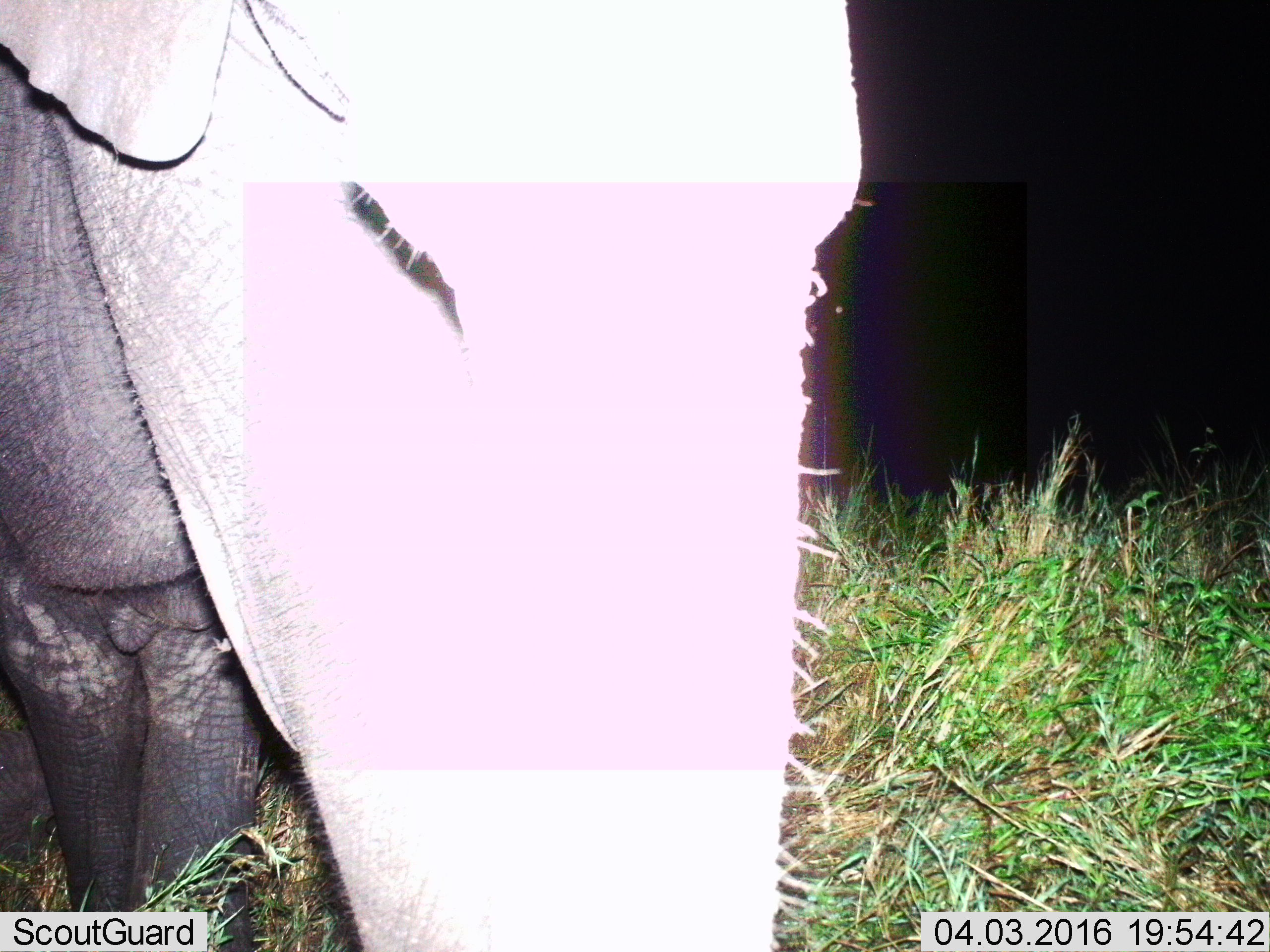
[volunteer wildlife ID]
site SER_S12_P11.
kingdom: Animalia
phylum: Chordata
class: Mammalia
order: Proboscidea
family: Elephantidae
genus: Loxodonta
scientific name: Loxodonta africana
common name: african bush elephant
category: elephant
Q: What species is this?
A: Elephant (african bush elephant) (Loxodonta africana).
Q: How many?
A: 1.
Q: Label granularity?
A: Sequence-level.